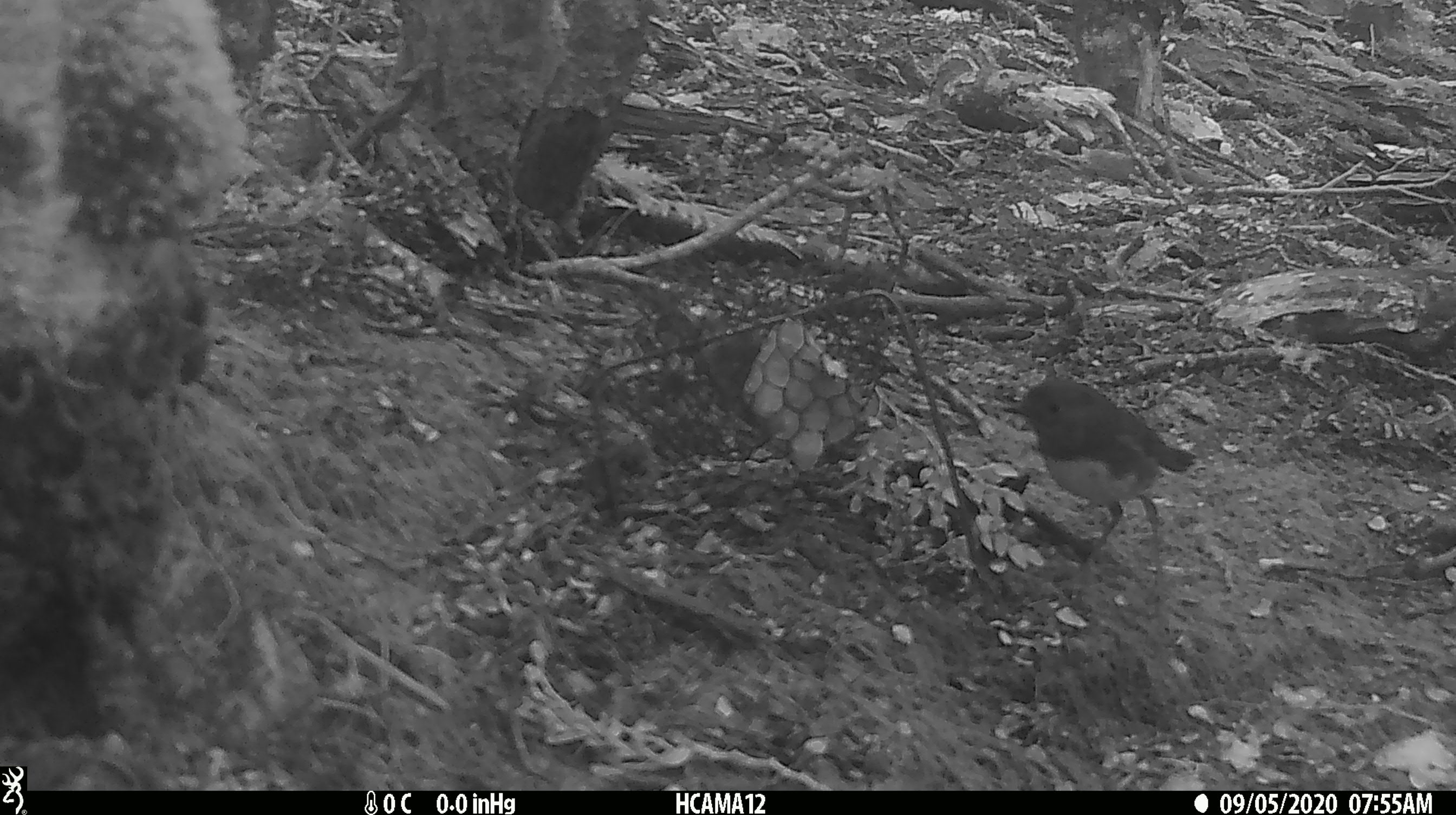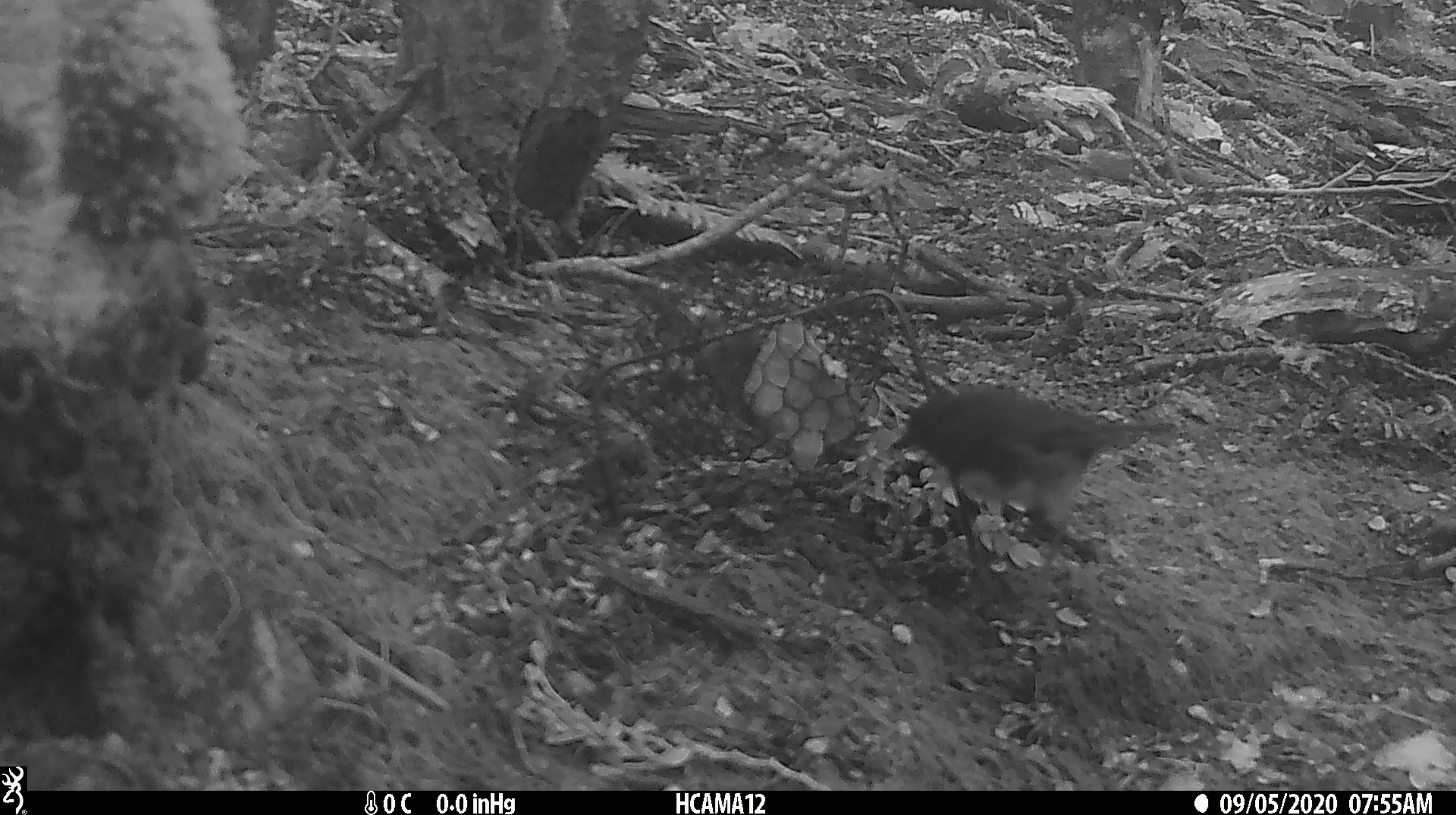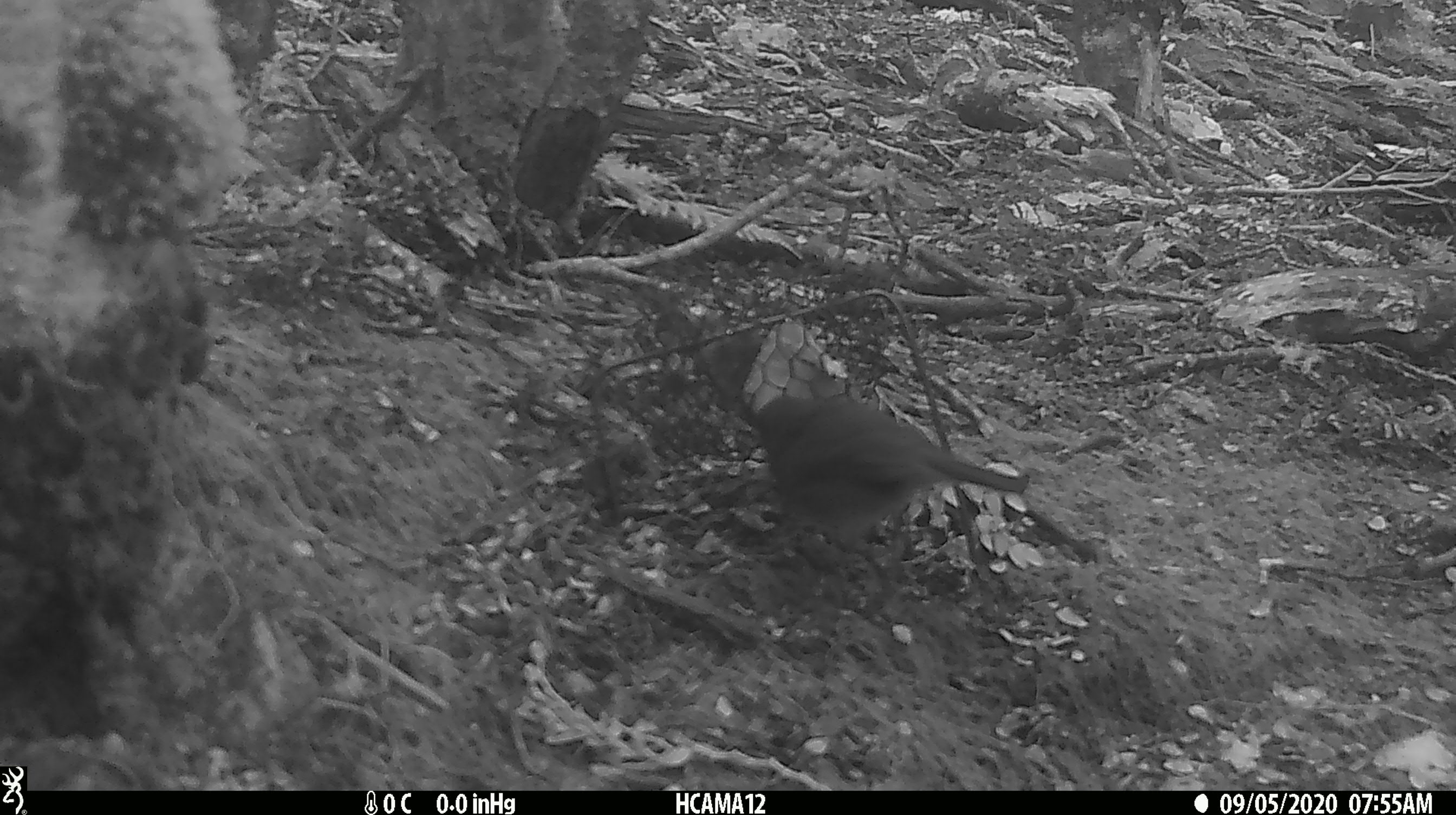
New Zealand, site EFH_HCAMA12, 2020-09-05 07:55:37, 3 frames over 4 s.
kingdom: Animalia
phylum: Chordata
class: Aves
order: Passeriformes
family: Petroicidae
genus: Petroica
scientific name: Petroica australis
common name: new zealand robin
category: robin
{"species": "robin (new zealand robin) (Petroica australis)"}